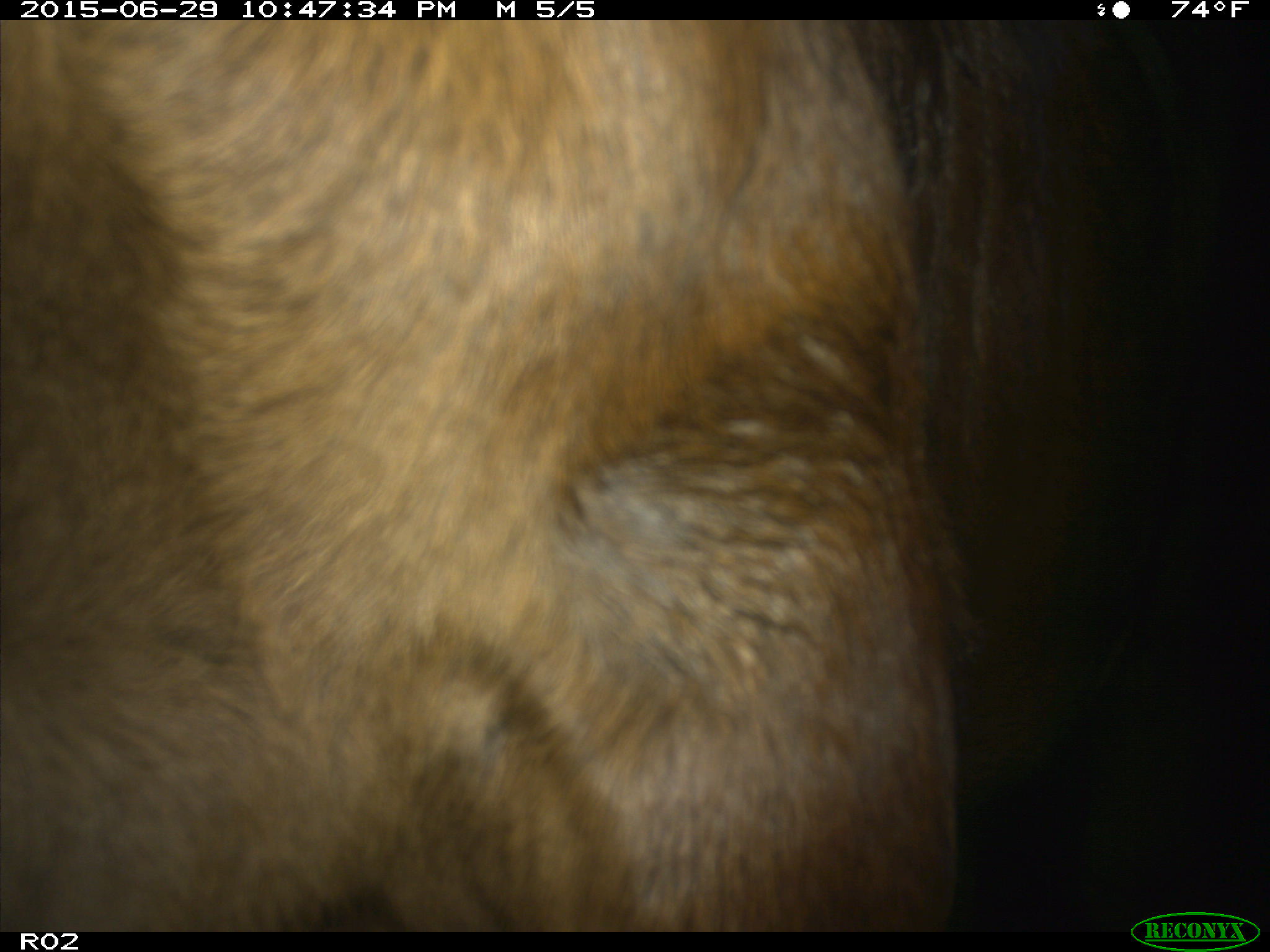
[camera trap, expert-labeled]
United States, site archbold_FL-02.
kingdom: Animalia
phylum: Chordata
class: Mammalia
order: Artiodactyla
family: Bovidae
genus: Bos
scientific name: Bos taurus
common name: domestic cow